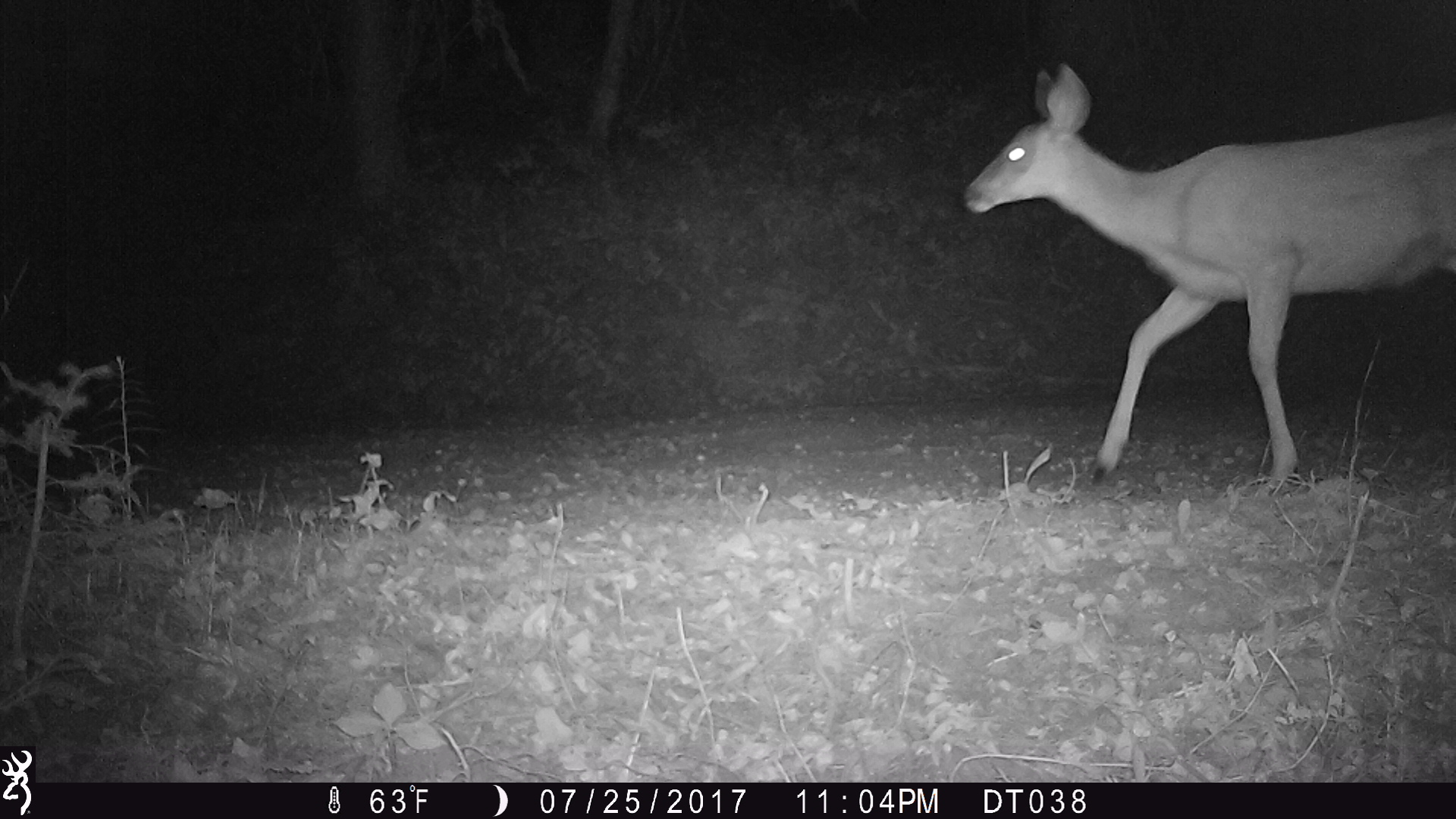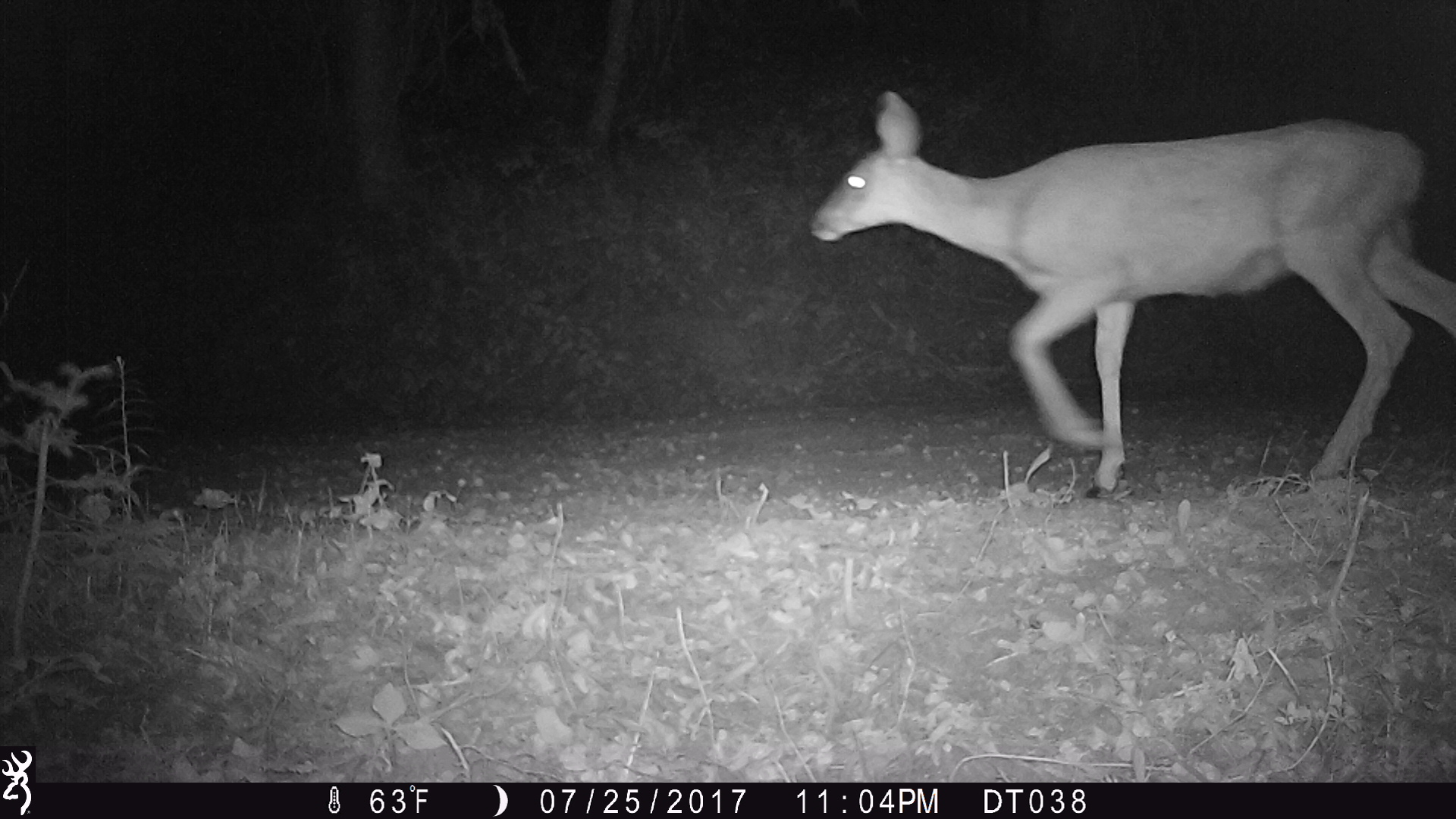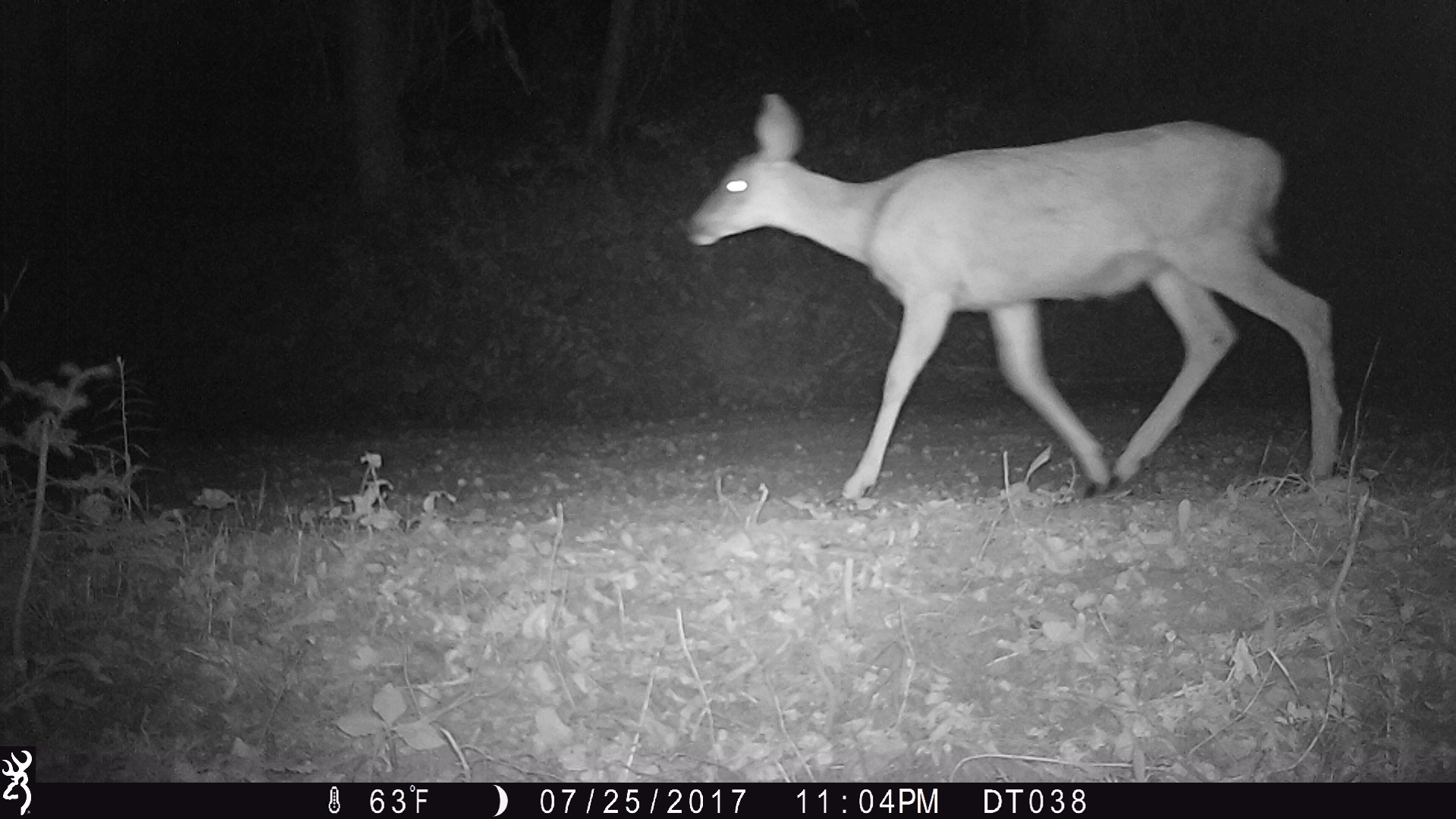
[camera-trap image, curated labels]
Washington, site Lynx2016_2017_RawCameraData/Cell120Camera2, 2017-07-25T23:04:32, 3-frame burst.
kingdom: Animalia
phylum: Chordata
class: Mammalia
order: Artiodactyla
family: Cervidae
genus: Odocoileus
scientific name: Odocoileus hemionus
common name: mule deer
Odocoileus hemionus (mule deer). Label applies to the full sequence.